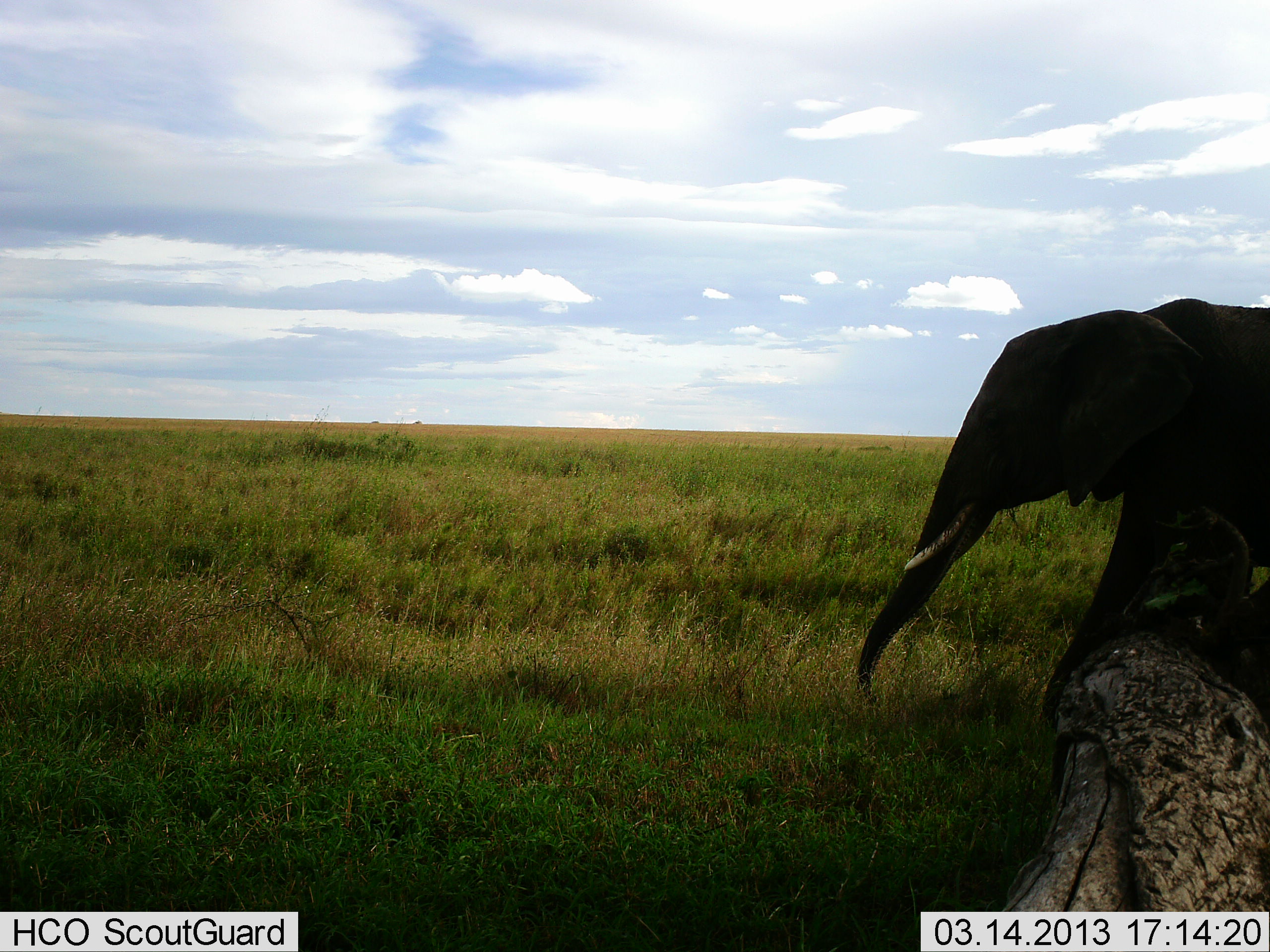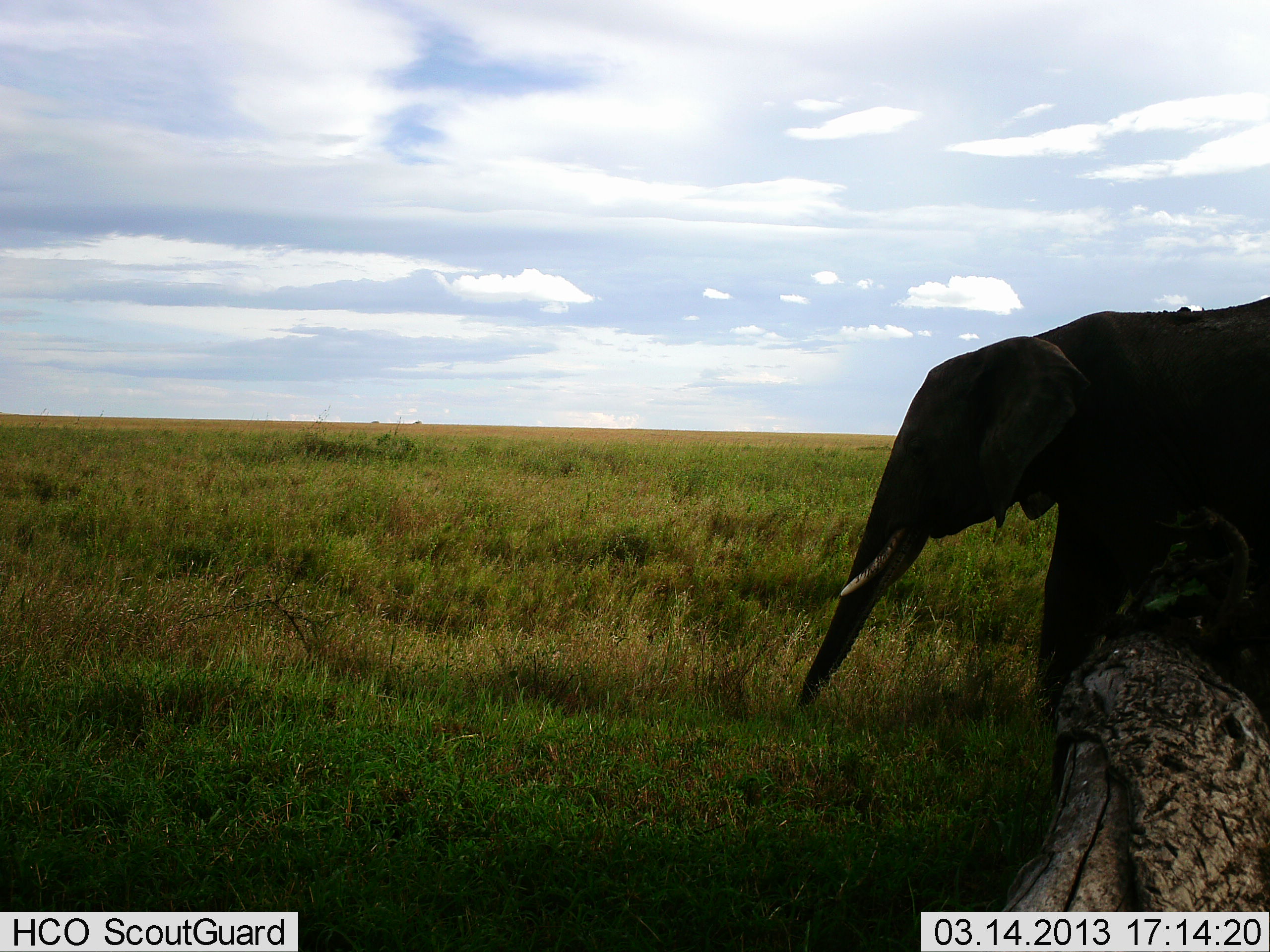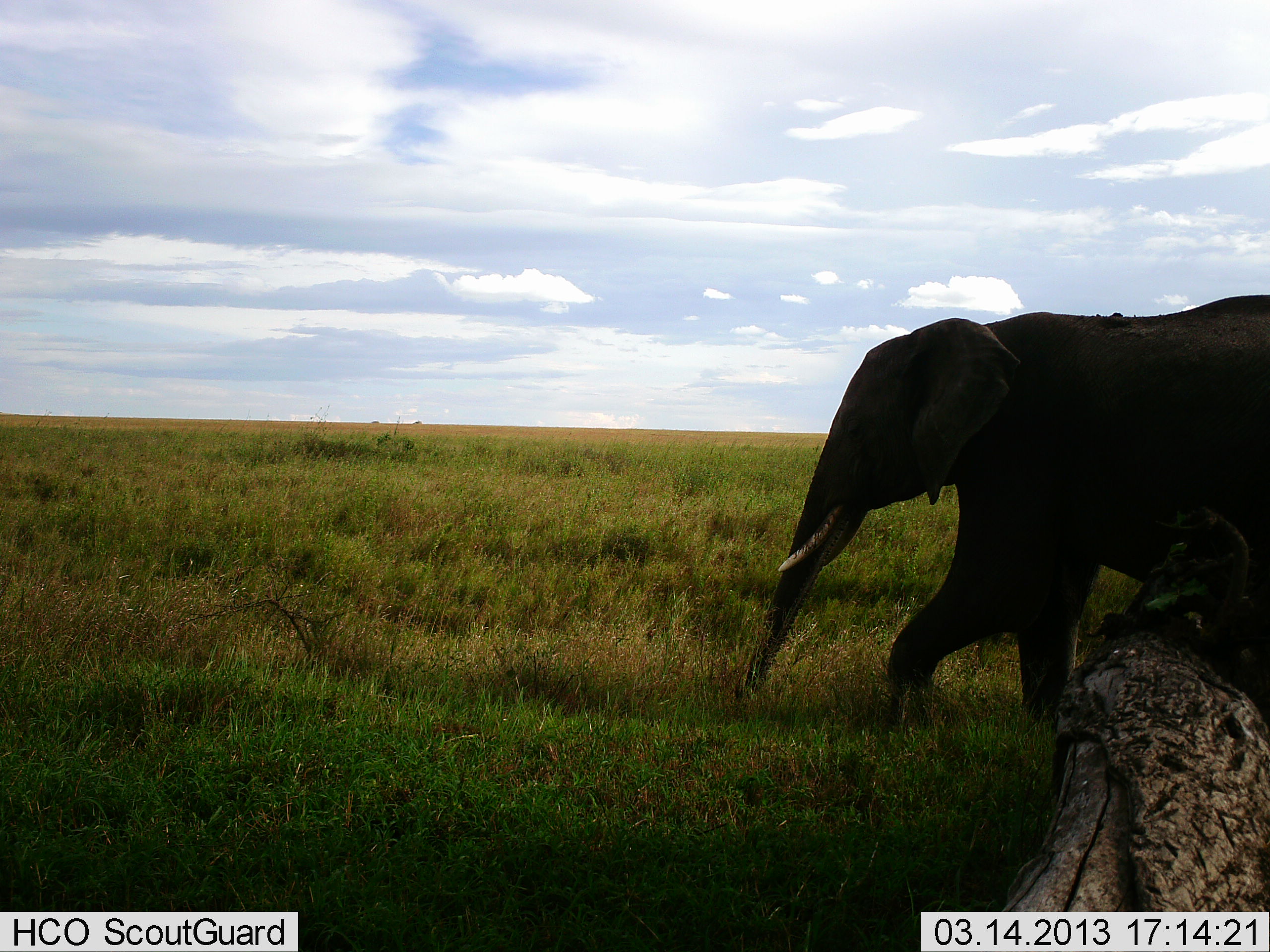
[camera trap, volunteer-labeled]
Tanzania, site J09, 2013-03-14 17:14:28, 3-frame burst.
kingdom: Animalia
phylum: Chordata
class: Mammalia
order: Proboscidea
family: Elephantidae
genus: Loxodonta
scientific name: Loxodonta africana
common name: african bush elephant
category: elephant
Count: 1.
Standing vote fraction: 6%.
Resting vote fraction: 0%.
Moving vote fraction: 96%.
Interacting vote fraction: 0%.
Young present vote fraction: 2%.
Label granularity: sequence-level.